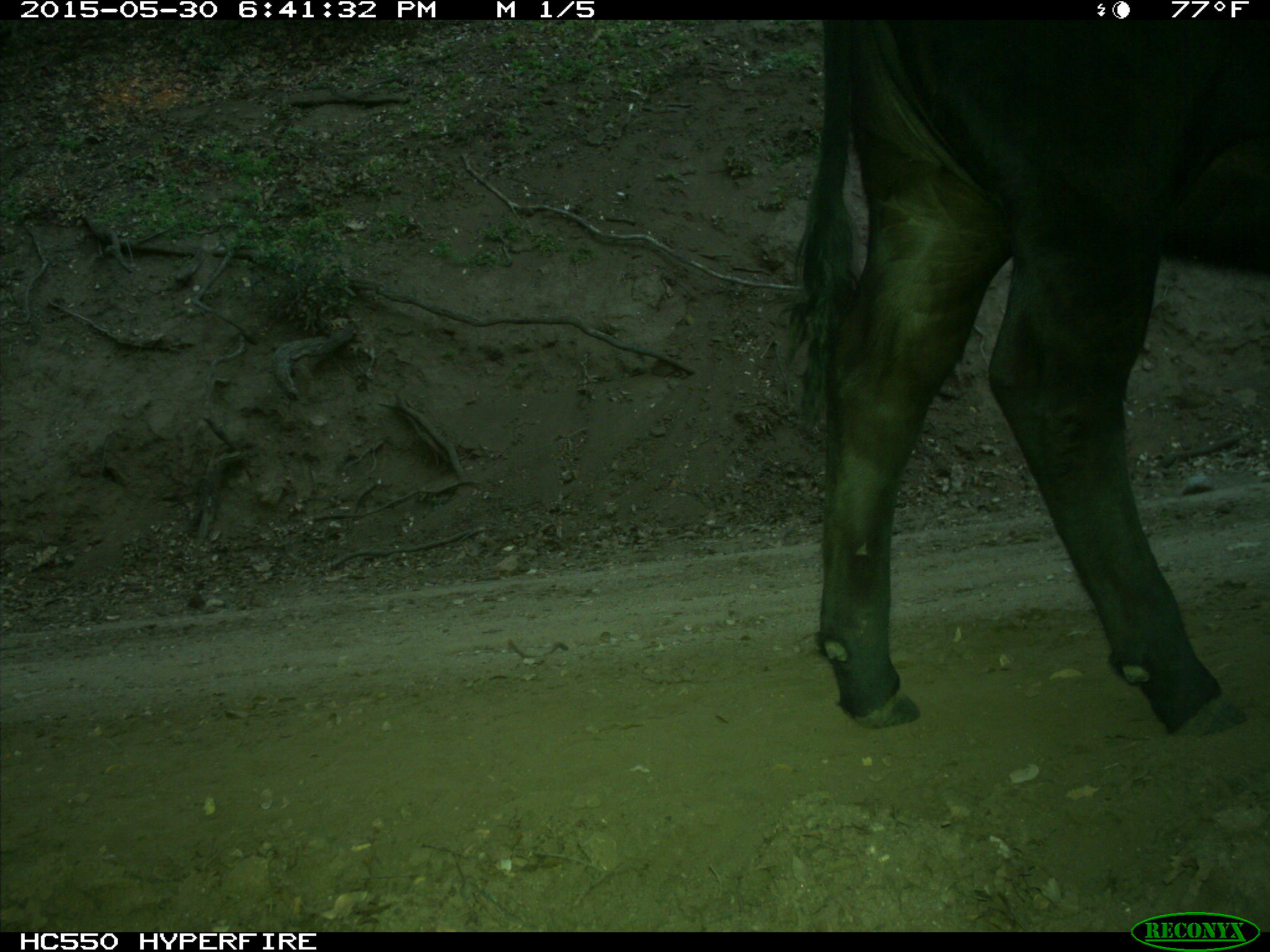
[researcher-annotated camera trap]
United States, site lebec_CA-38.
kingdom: Animalia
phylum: Chordata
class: Mammalia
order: Artiodactyla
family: Bovidae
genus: Bos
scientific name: Bos taurus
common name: domestic cow